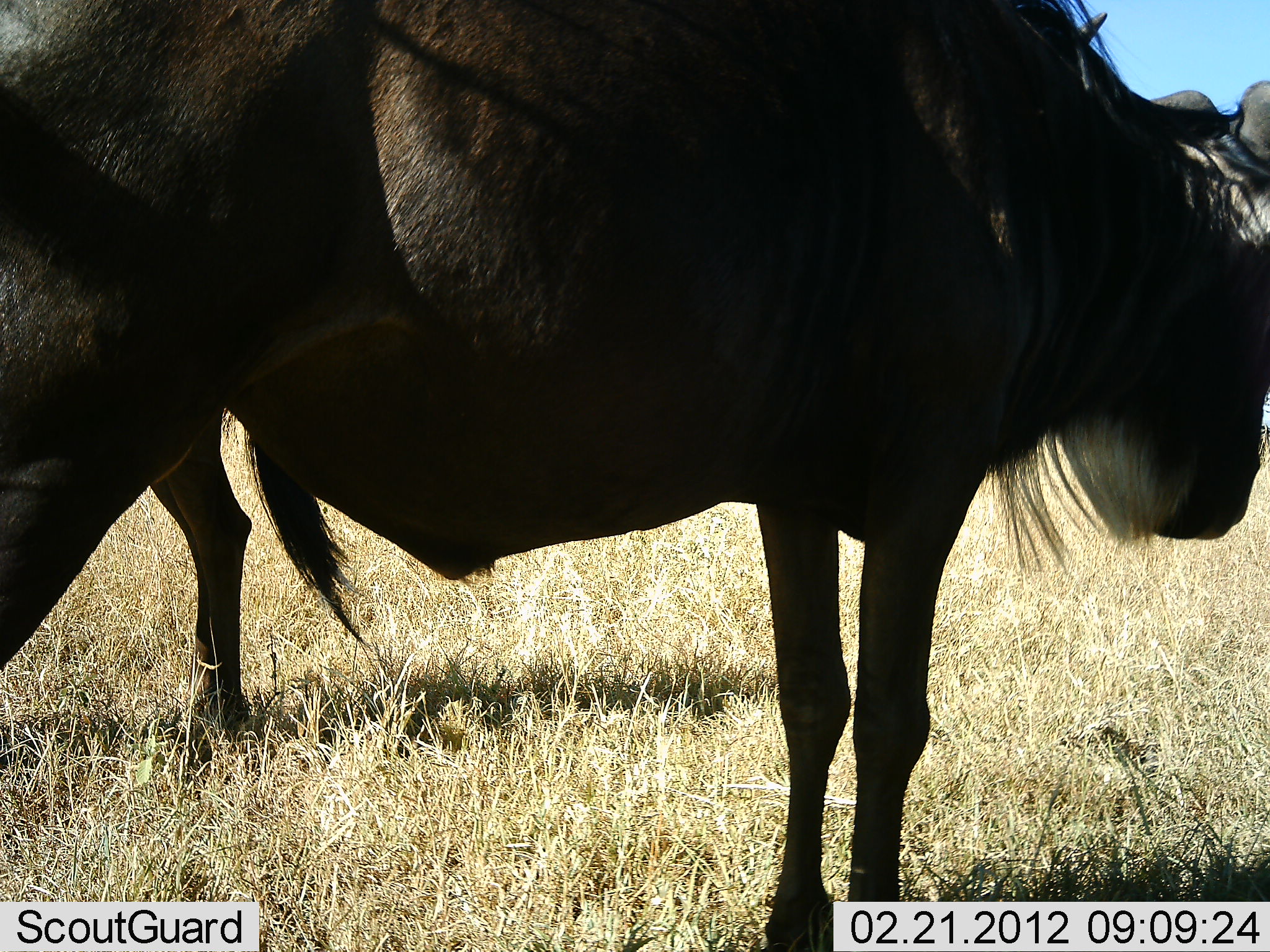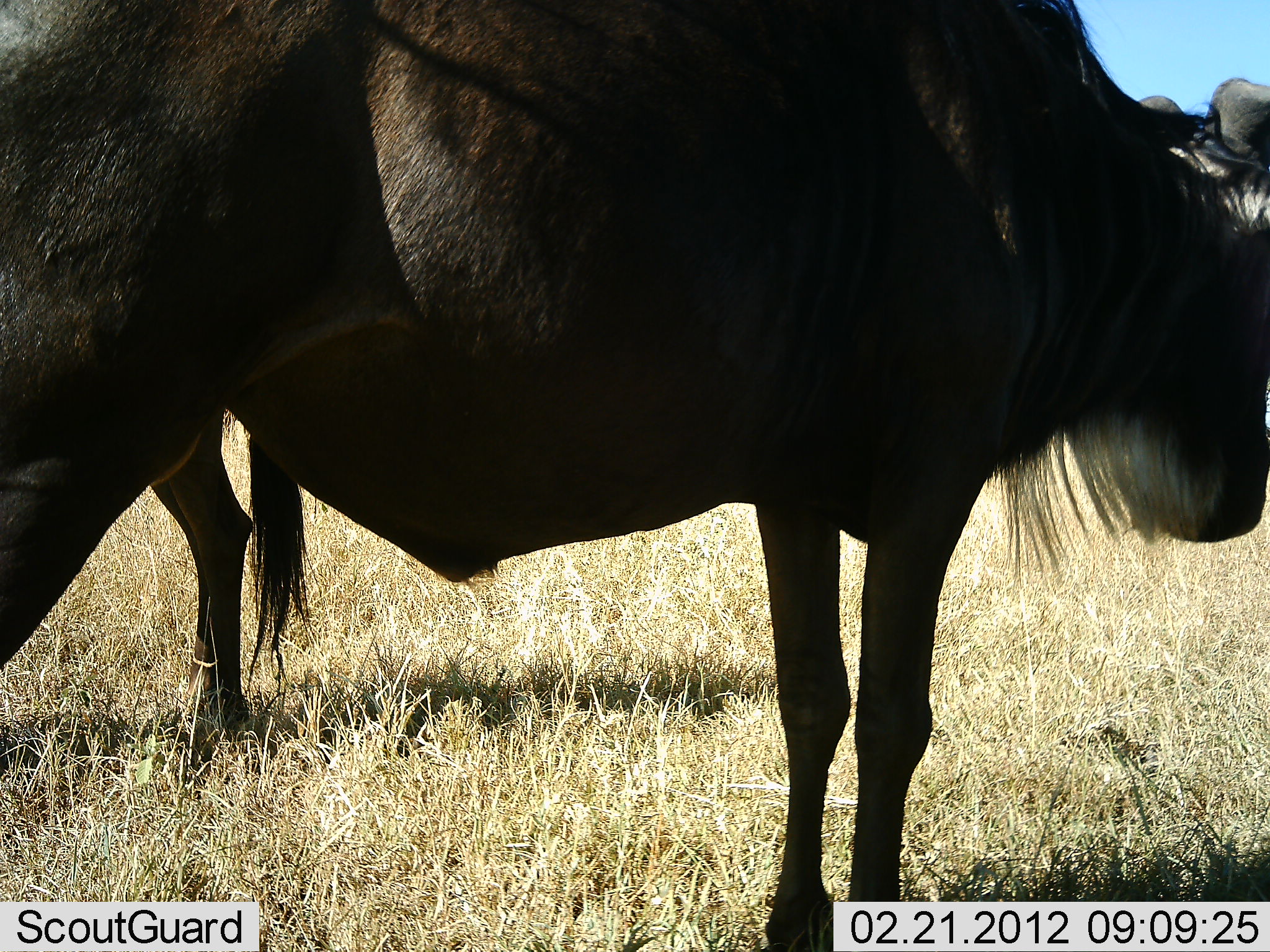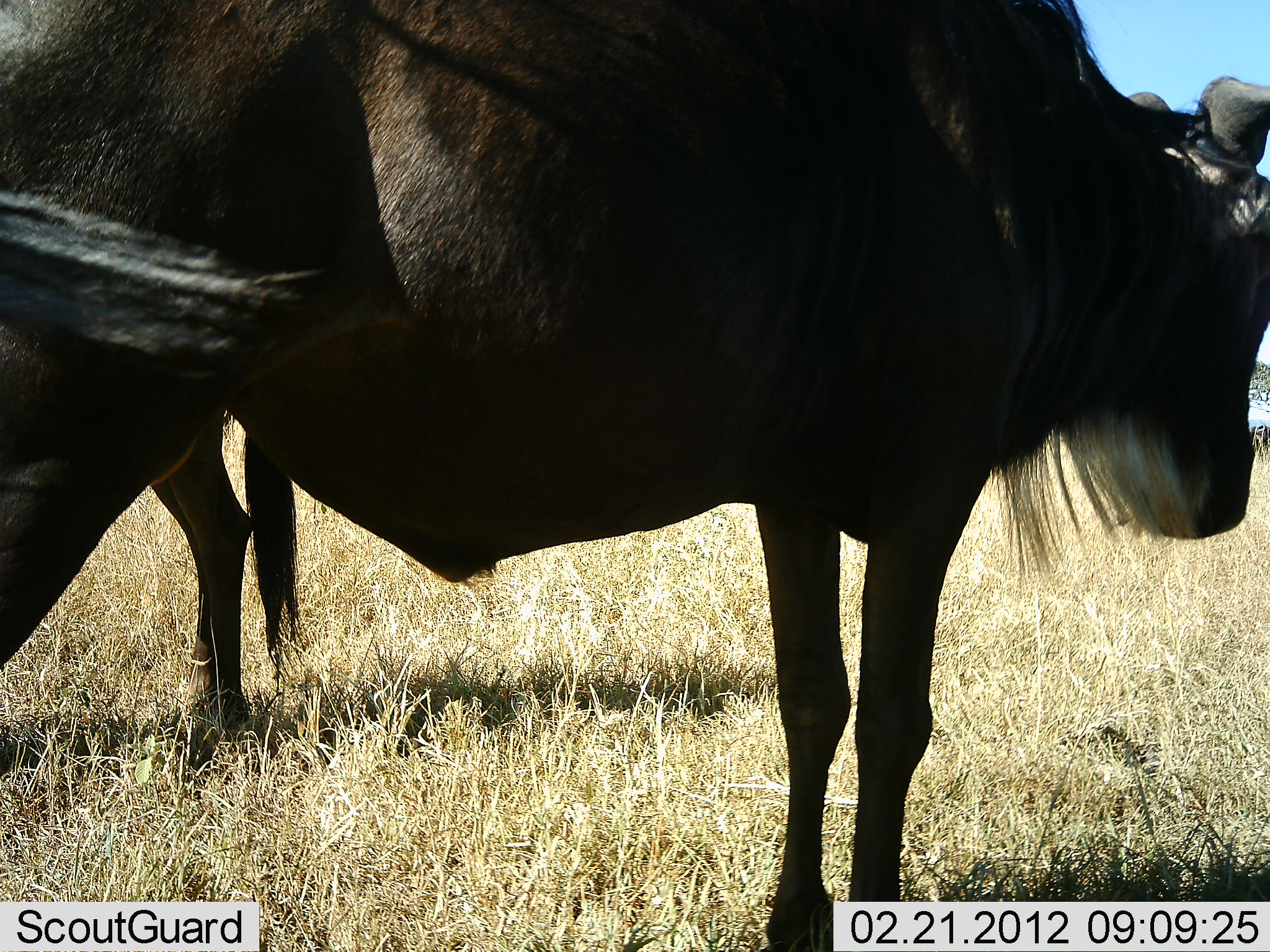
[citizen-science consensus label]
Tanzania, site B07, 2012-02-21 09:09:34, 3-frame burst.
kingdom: Animalia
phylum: Chordata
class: Mammalia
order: Artiodactyla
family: Bovidae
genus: Connochaetes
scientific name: Connochaetes taurinus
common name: blue wildebeest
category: wildebeest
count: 2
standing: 100%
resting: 0%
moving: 0%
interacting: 0%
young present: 0%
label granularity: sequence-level